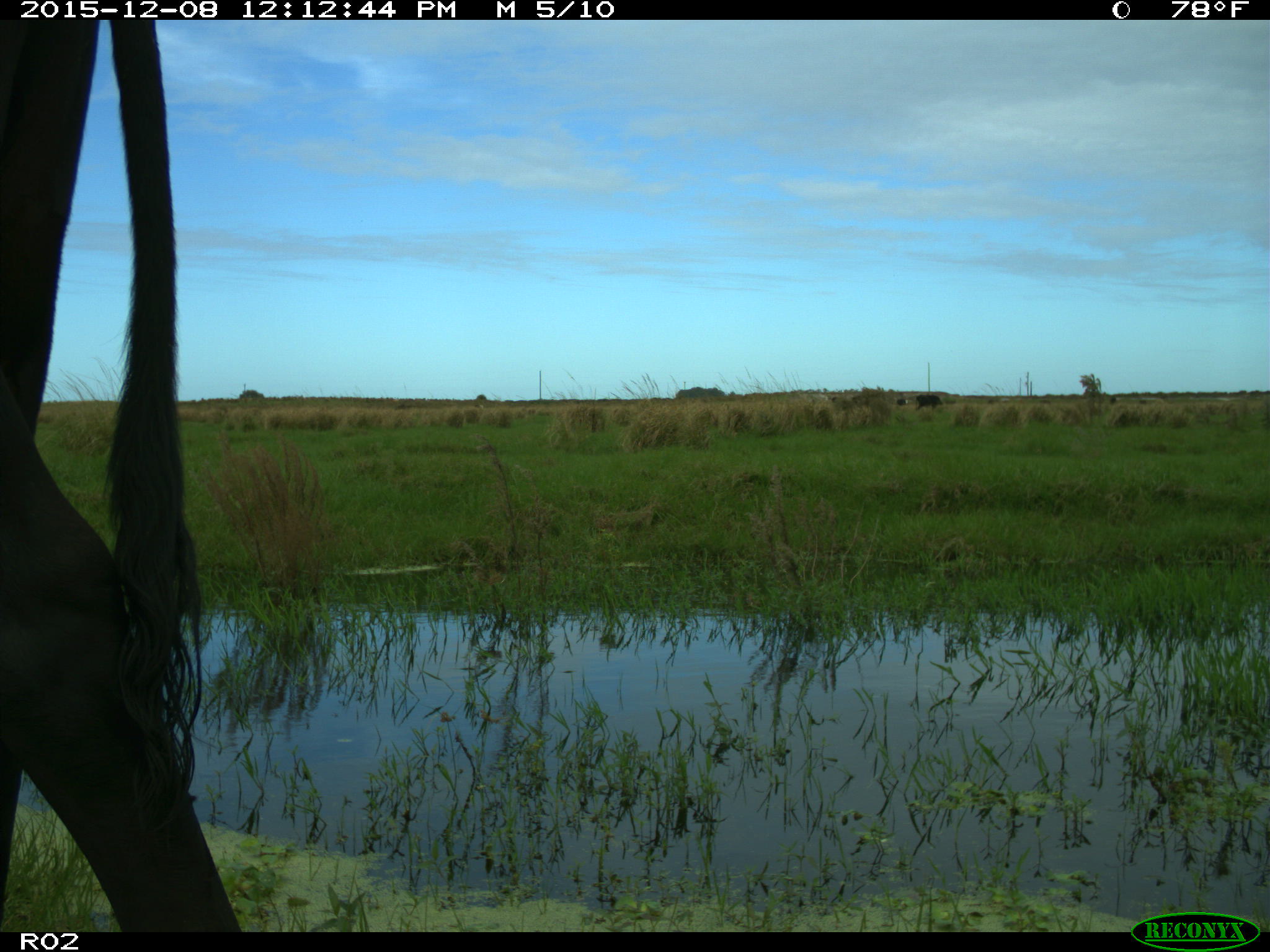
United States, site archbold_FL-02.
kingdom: Animalia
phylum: Chordata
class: Mammalia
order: Artiodactyla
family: Bovidae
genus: Bos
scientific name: Bos taurus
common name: domestic cow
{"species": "Bos taurus (domestic cow)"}